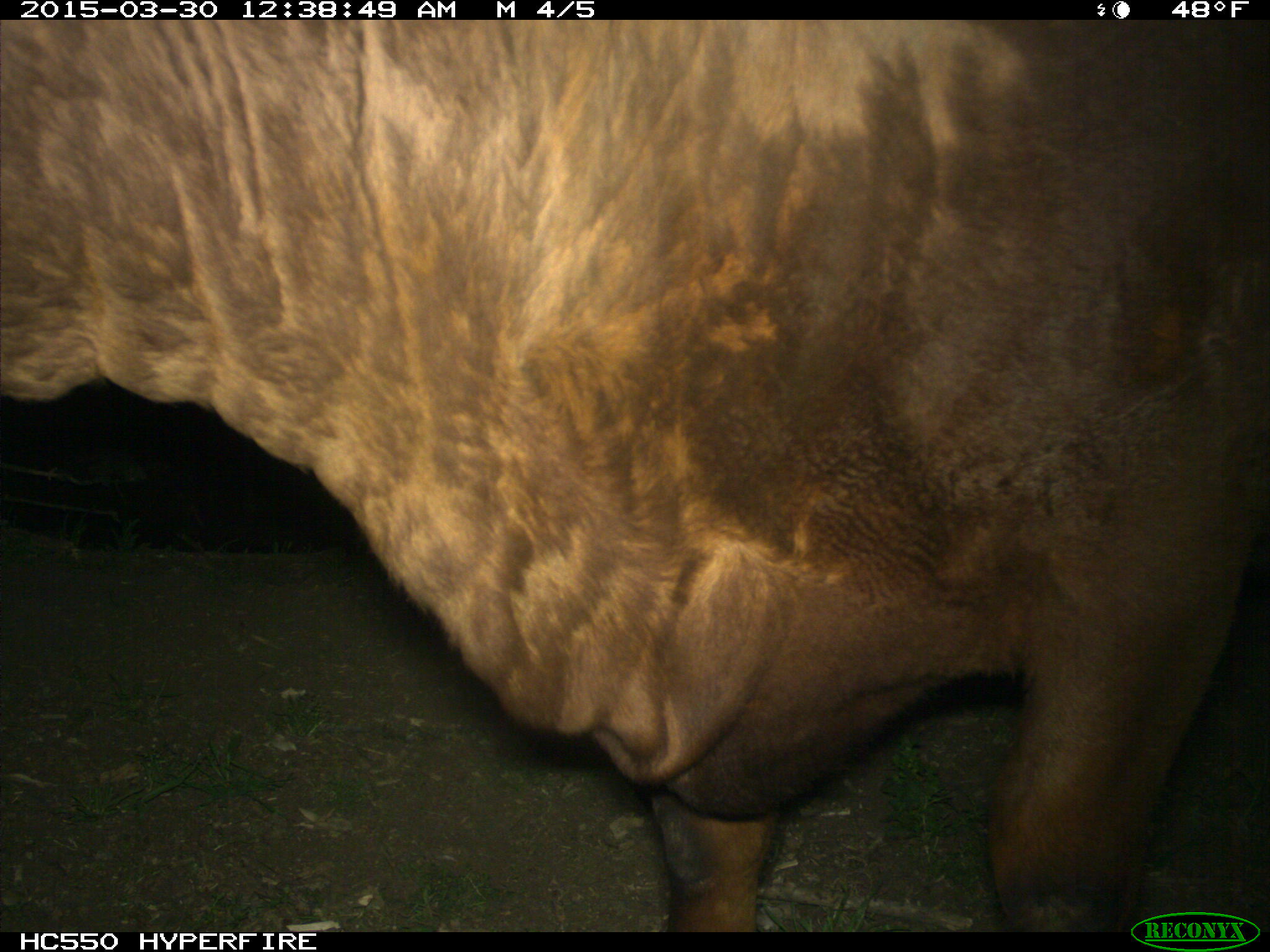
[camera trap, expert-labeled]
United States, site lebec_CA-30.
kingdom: Animalia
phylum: Chordata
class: Mammalia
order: Artiodactyla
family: Bovidae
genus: Bos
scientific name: Bos taurus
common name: domestic cow